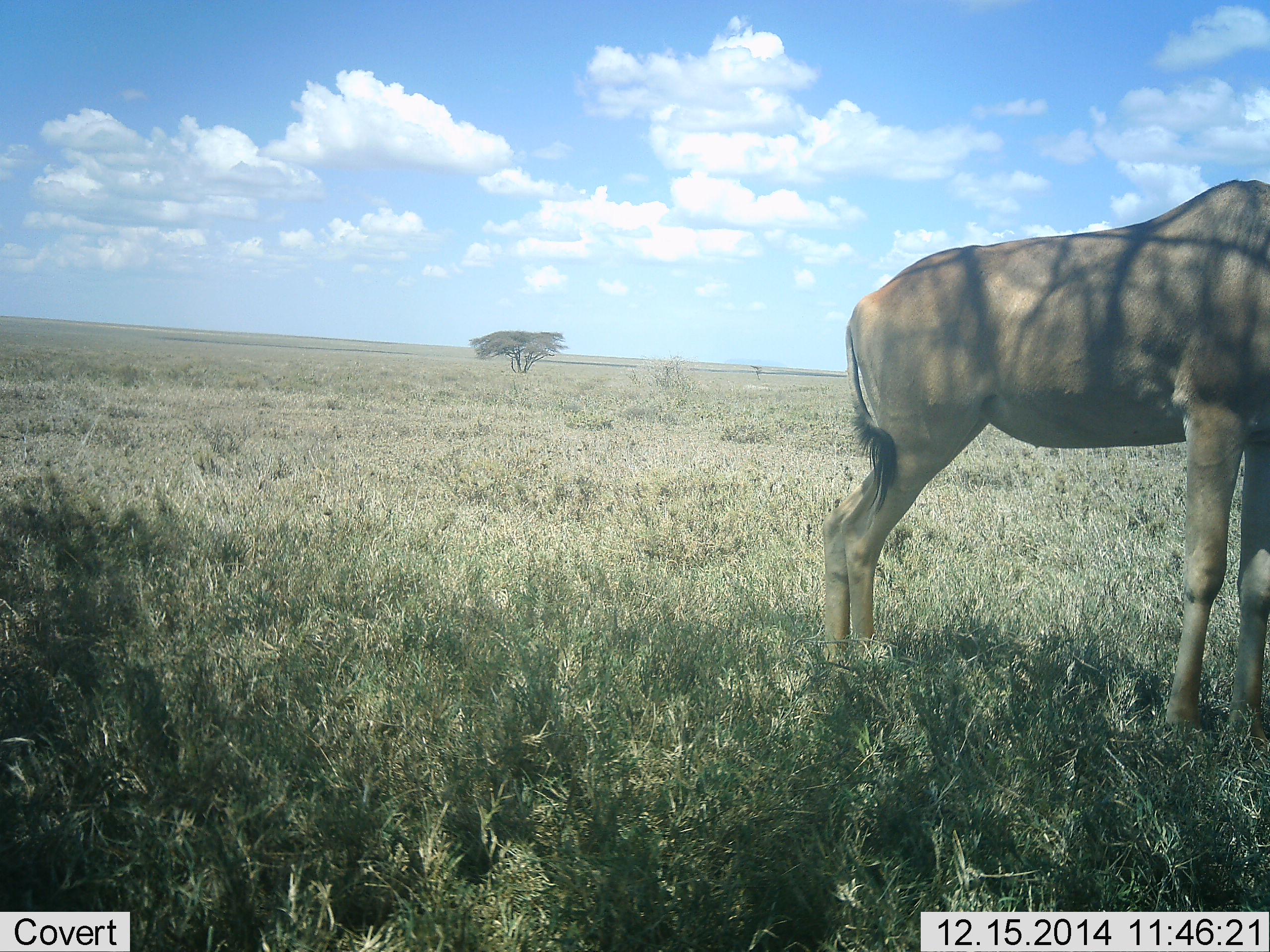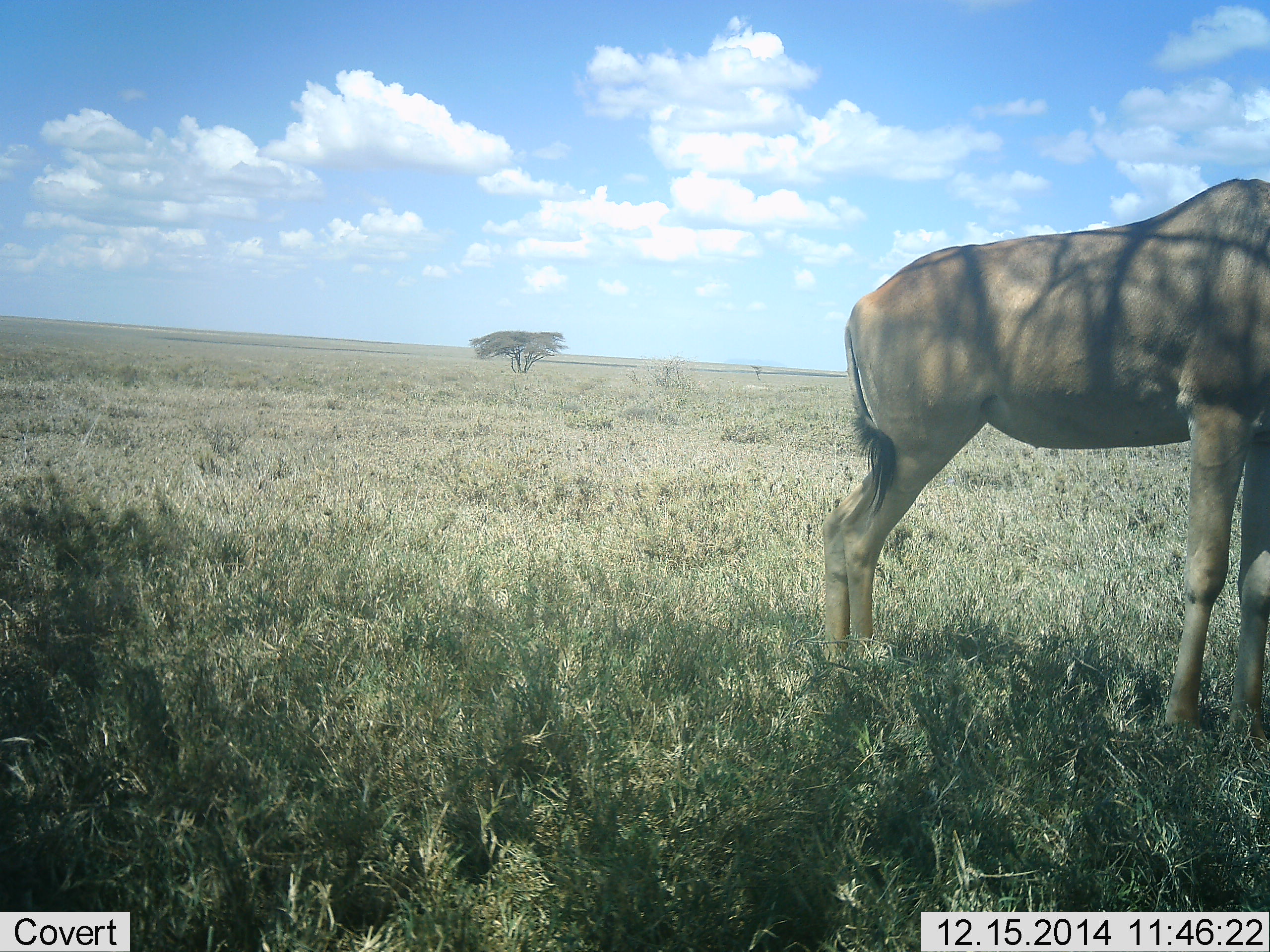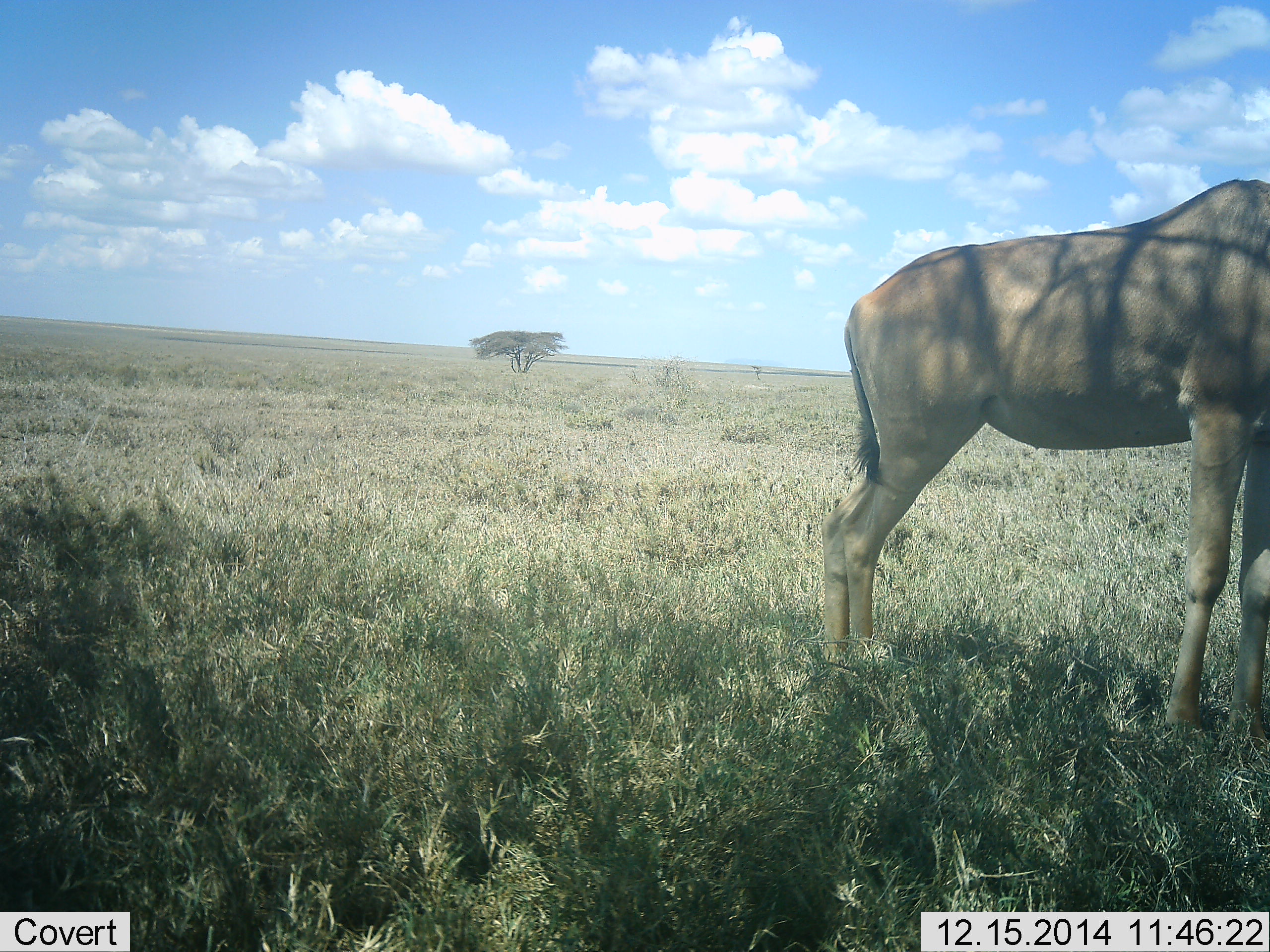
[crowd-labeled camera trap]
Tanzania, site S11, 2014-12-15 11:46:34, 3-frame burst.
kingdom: Animalia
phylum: Chordata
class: Mammalia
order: Artiodactyla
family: Bovidae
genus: Alcelaphus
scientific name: Alcelaphus buselaphus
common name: hartebeest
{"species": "hartebeest (Alcelaphus buselaphus)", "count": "1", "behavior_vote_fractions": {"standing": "100%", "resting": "0%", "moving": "0%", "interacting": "0%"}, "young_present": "0%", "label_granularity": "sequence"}